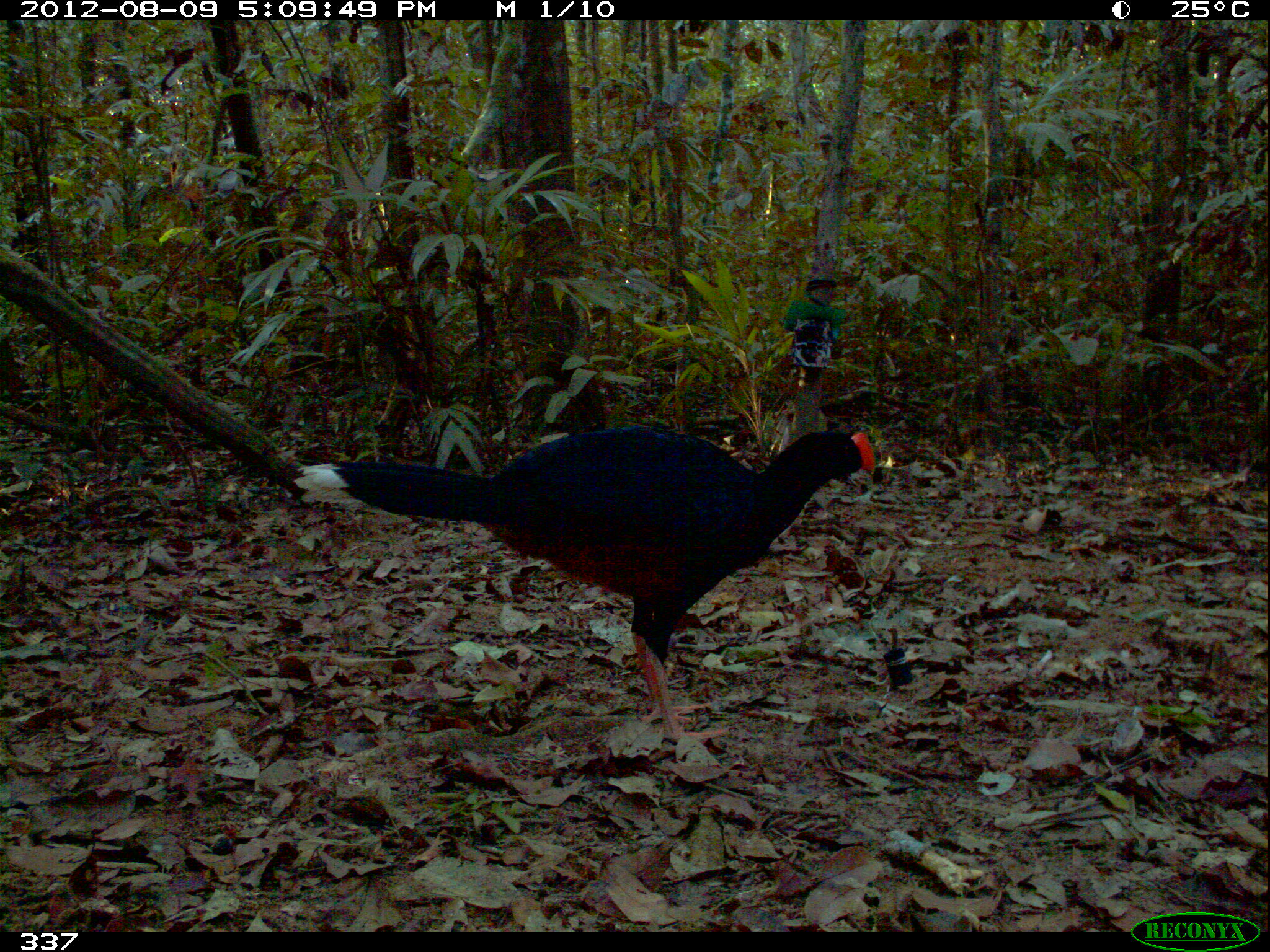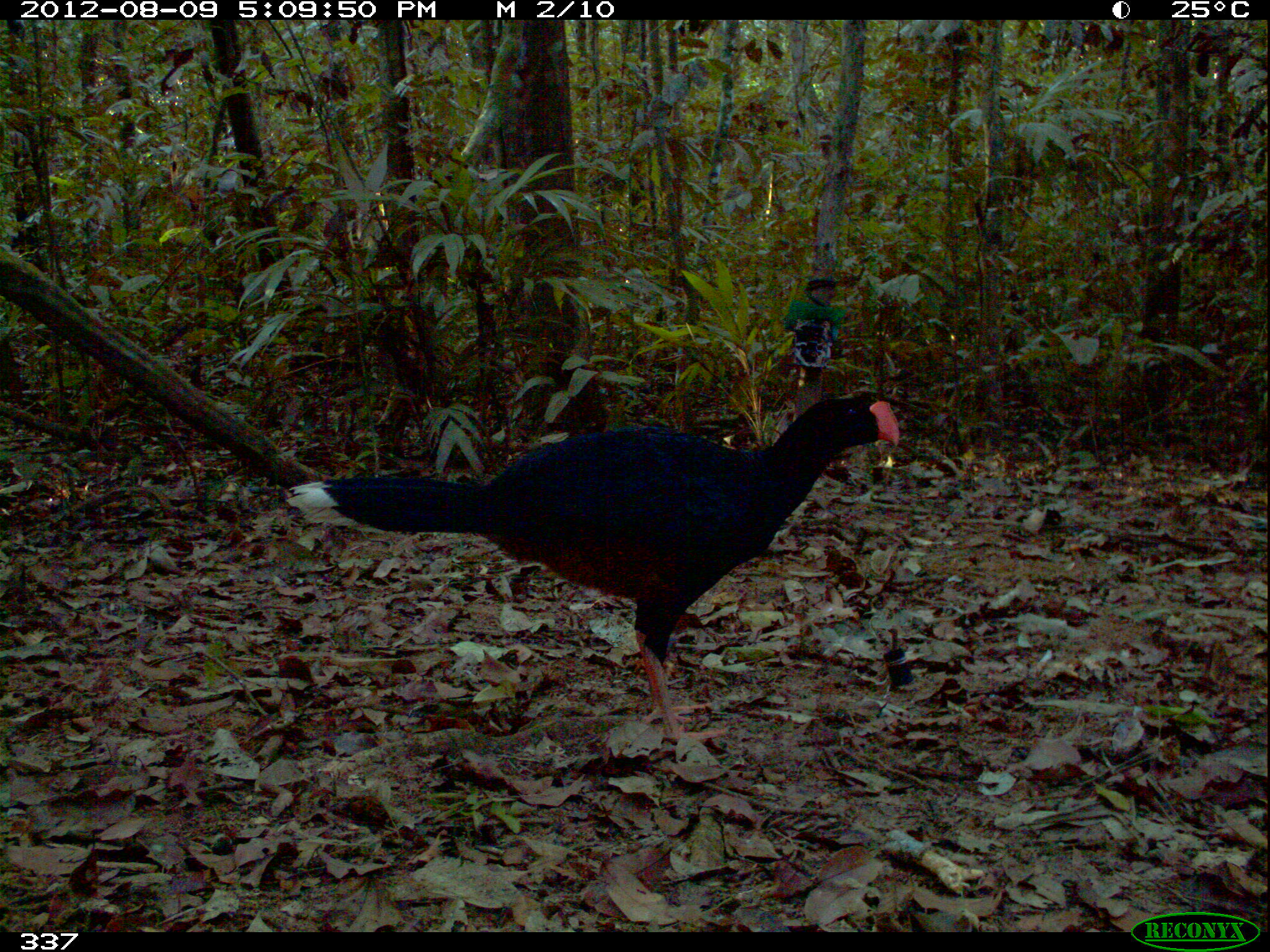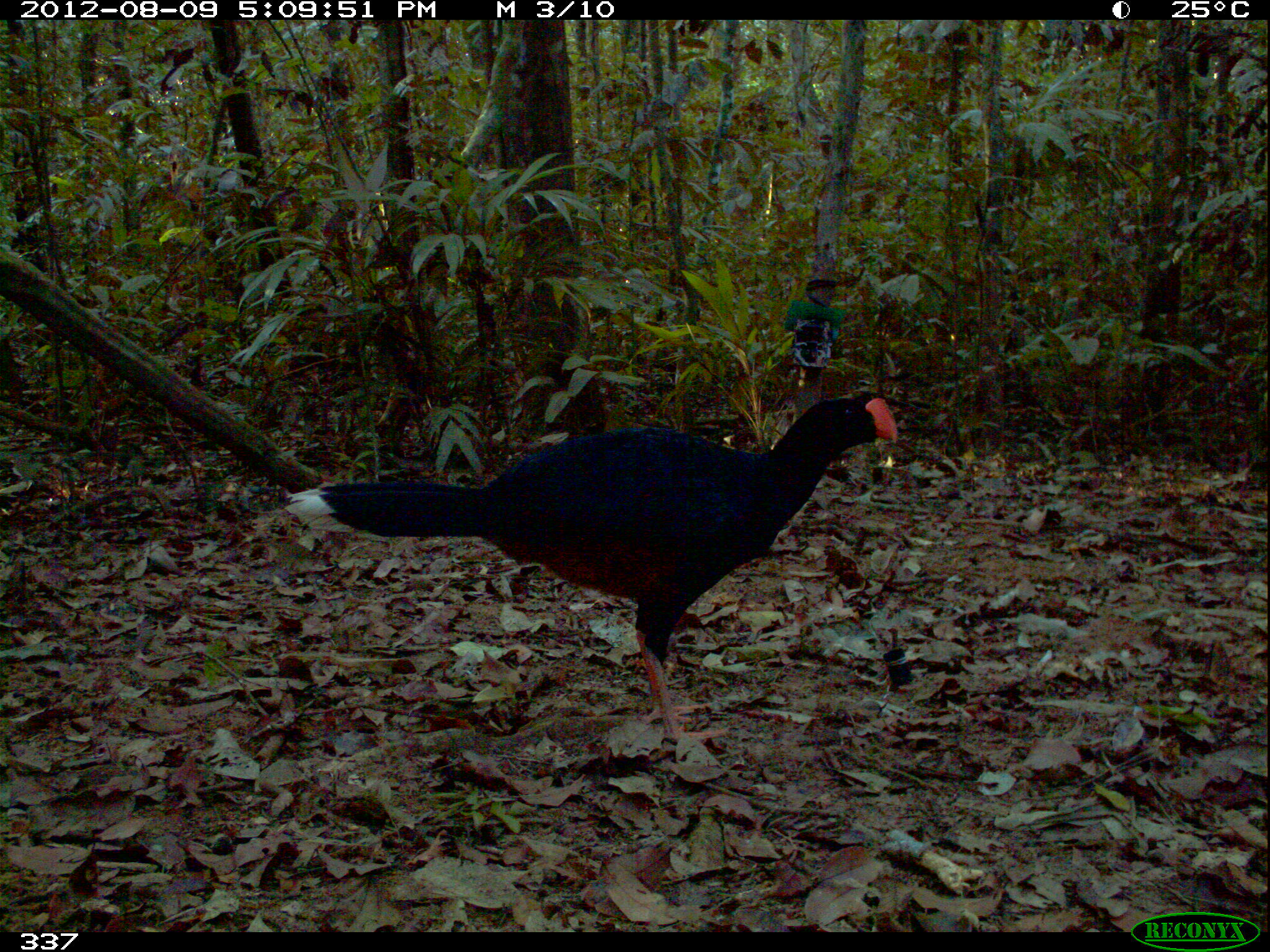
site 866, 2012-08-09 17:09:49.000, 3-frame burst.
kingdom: Animalia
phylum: Chordata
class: Aves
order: Galliformes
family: Cracidae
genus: Mitu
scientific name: Mitu tuberosum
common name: razor-billed curassow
Mitu tuberosum (razor-billed curassow).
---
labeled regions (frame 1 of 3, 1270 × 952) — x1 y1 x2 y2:
mitu tuberosum: 292 421 874 741